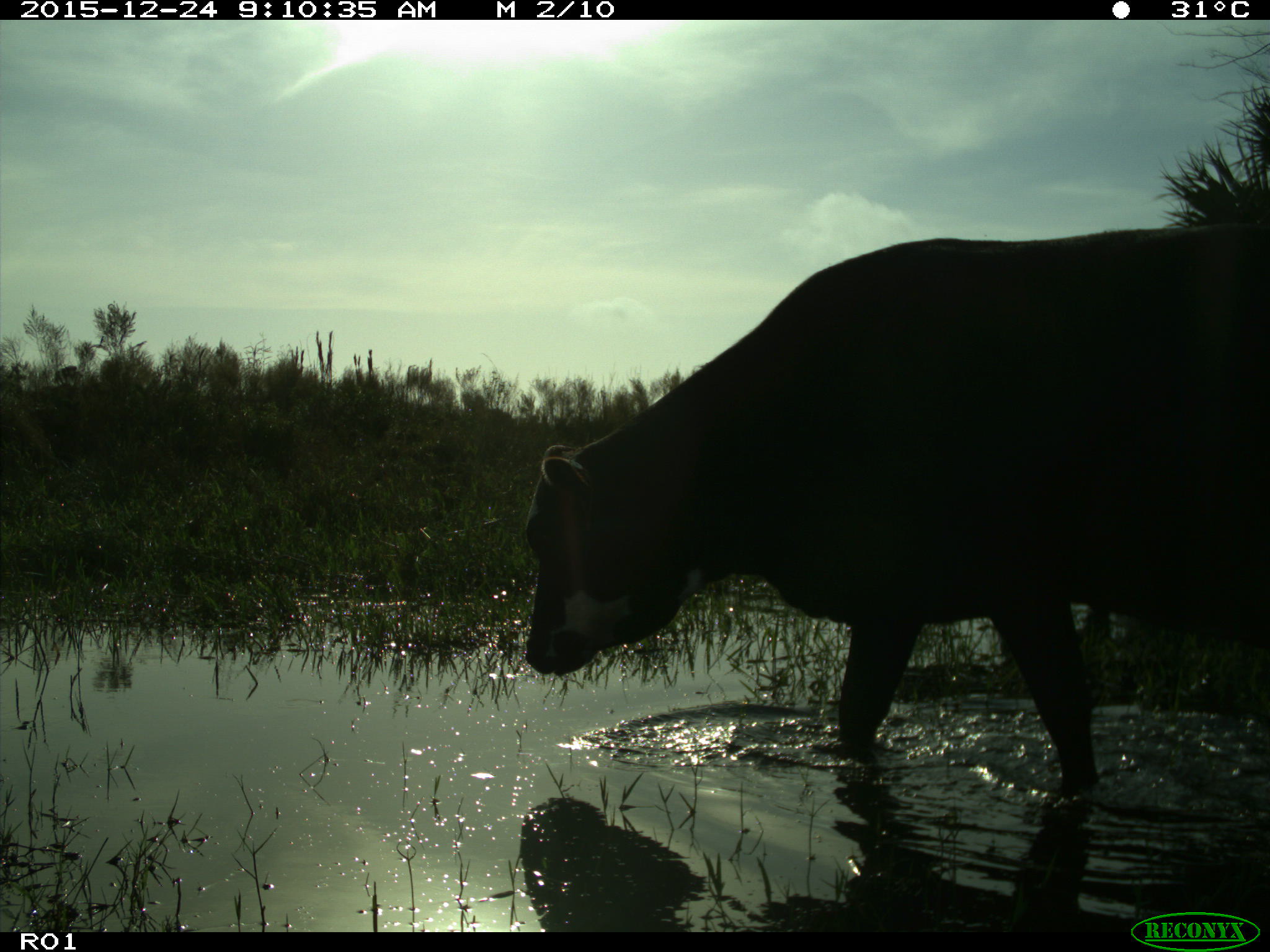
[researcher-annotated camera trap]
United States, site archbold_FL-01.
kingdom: Animalia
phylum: Chordata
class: Mammalia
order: Artiodactyla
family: Bovidae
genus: Bos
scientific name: Bos taurus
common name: domestic cow